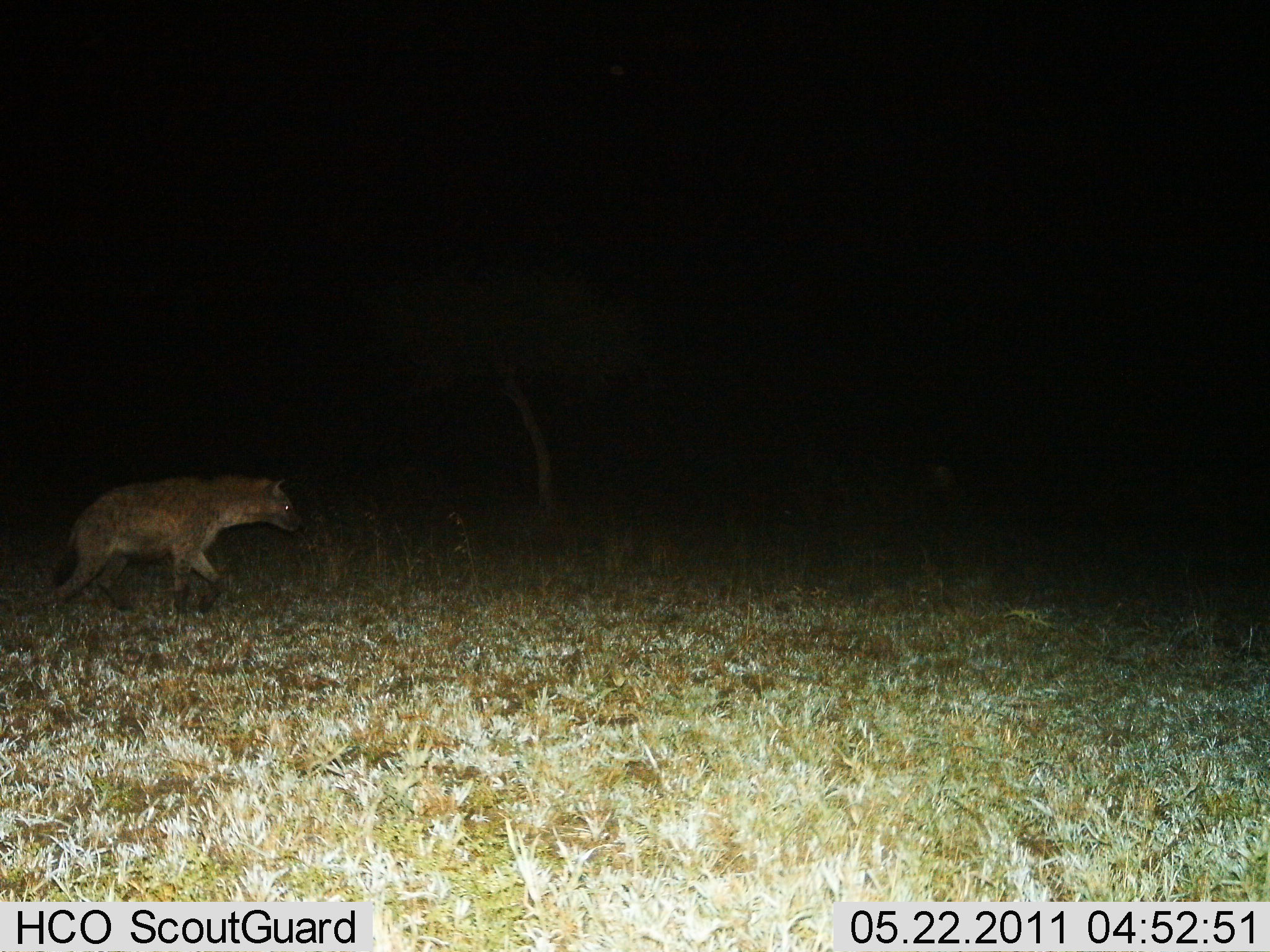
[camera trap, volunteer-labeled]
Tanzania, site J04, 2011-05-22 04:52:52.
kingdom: Animalia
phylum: Chordata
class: Mammalia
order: Carnivora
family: Hyaenidae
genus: Crocuta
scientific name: Crocuta crocuta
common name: spotted hyena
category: hyenaspotted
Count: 1.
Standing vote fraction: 0%.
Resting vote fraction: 0%.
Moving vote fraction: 100%.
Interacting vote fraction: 0%.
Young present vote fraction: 0%.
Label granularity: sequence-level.